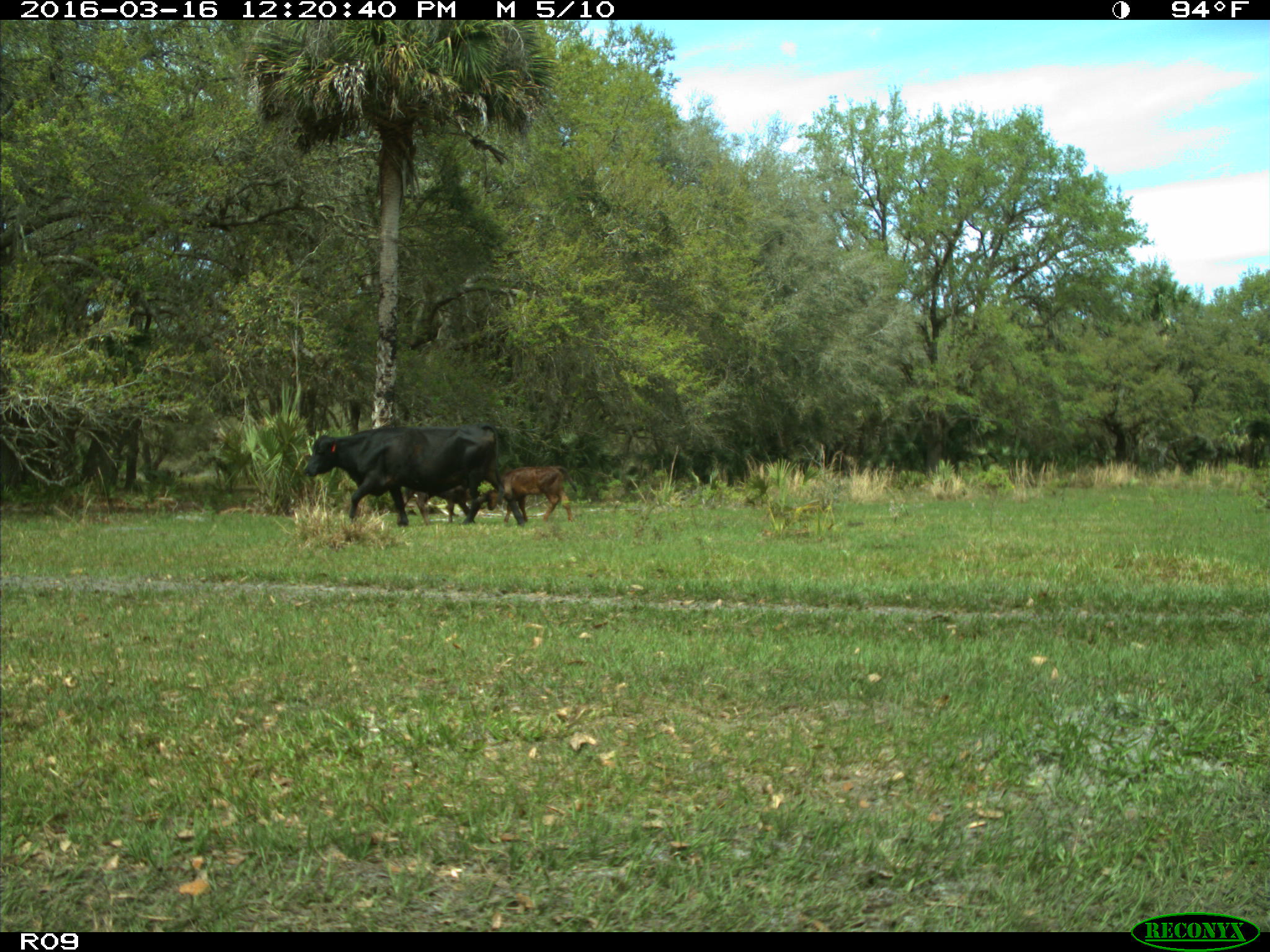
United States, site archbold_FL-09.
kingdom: Animalia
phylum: Chordata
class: Mammalia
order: Artiodactyla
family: Bovidae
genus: Bos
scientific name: Bos taurus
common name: domestic cow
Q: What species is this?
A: Bos taurus (domestic cow).